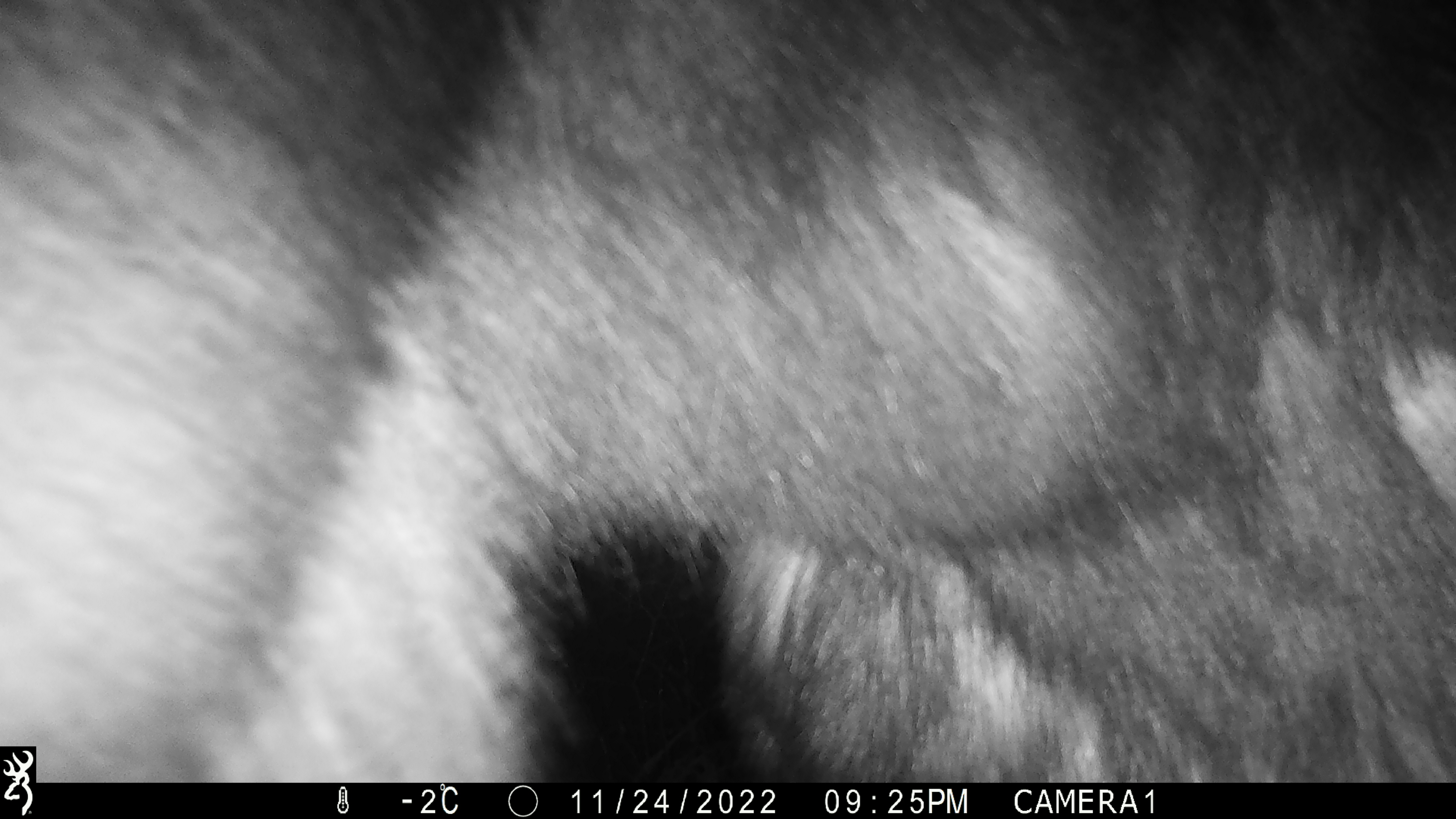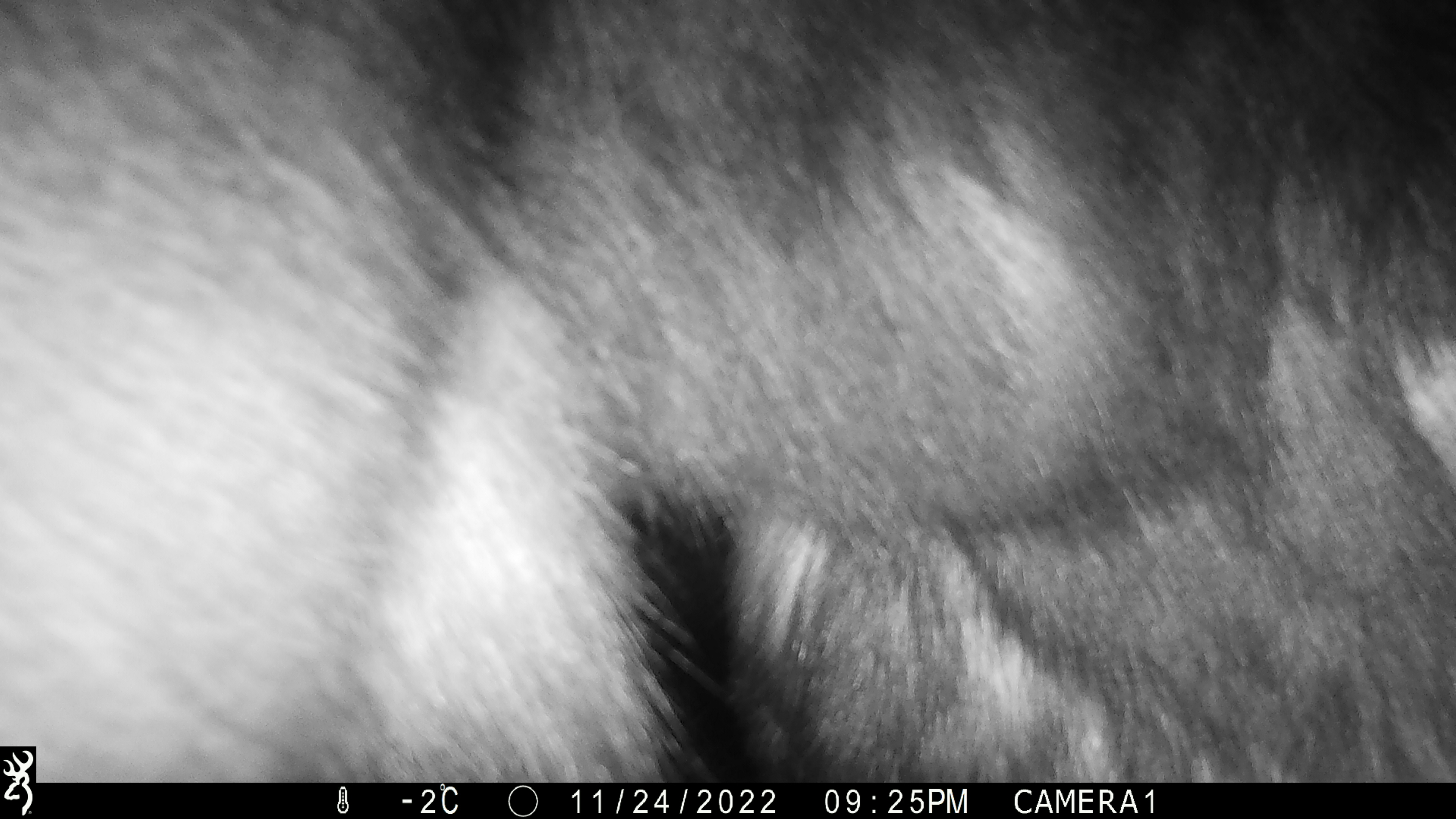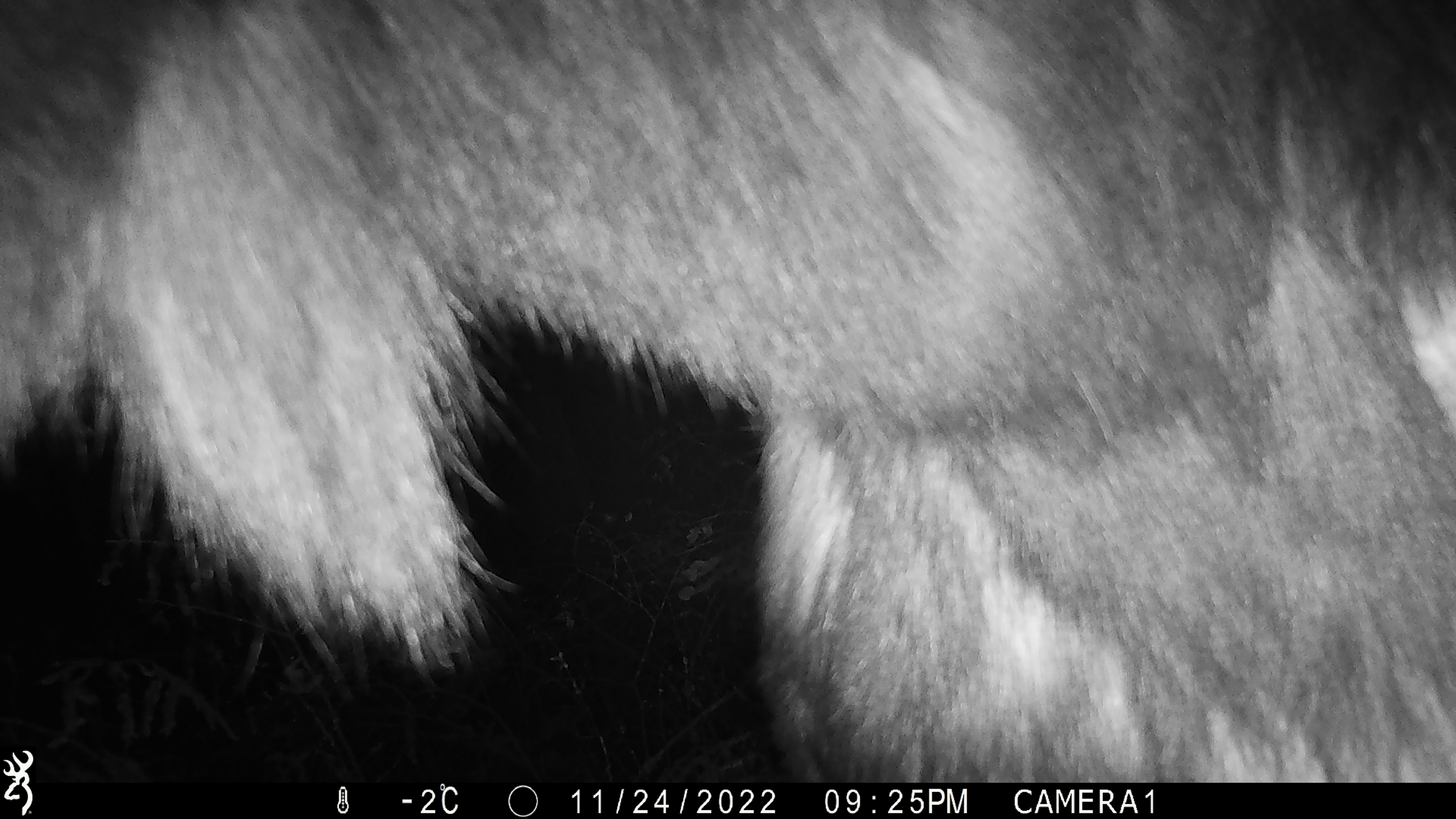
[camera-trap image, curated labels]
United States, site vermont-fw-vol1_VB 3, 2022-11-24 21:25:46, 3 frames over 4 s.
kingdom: Animalia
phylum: Chordata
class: Mammalia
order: Artiodactyla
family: Cervidae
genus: Alces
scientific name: Alces alces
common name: moose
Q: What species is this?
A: Moose (Alces alces).